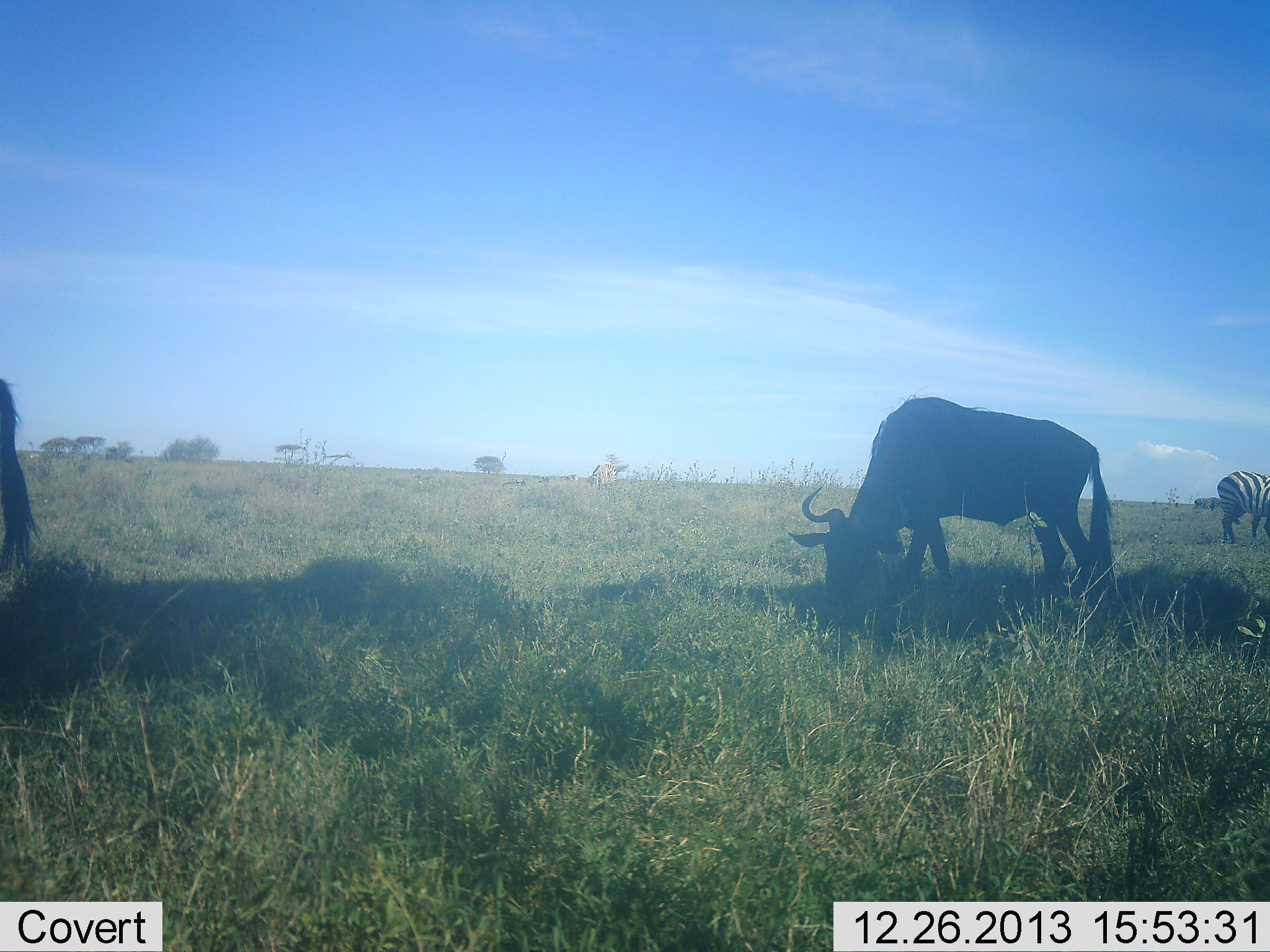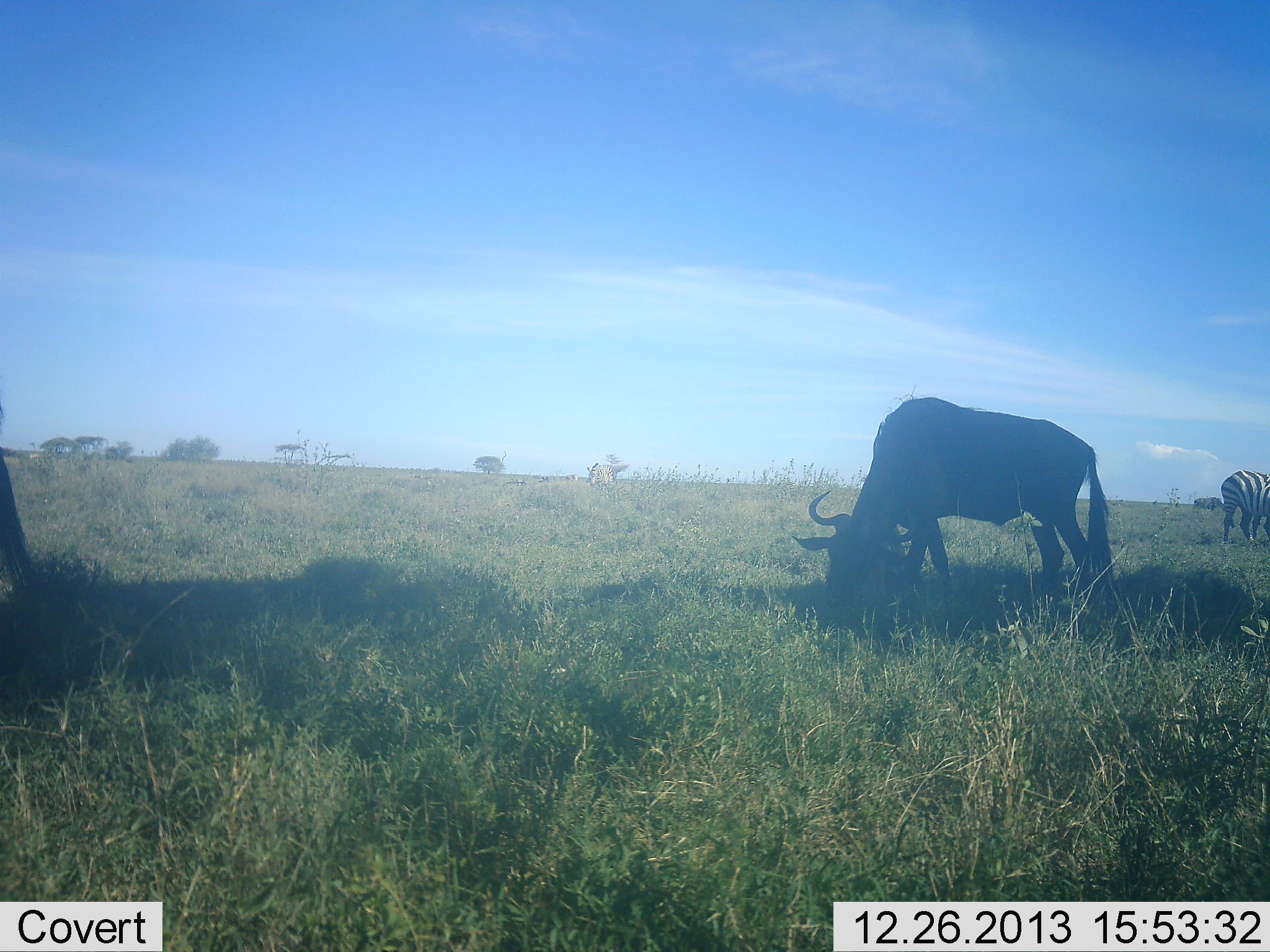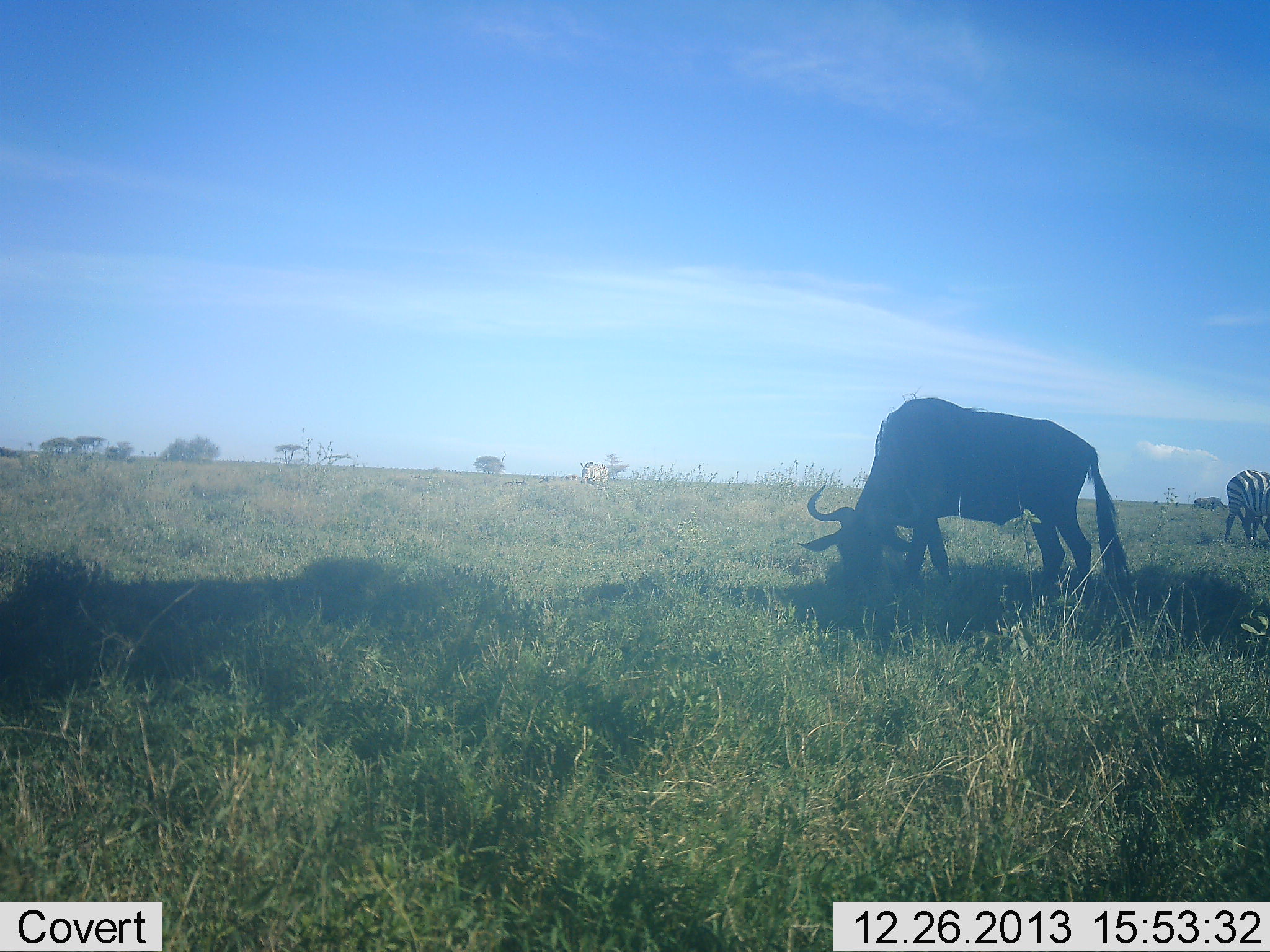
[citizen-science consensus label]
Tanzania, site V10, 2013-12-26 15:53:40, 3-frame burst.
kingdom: Animalia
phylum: Chordata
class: Mammalia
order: Artiodactyla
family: Bovidae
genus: Connochaetes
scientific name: Connochaetes taurinus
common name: blue wildebeest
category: wildebeest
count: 2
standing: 20%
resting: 0%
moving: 0%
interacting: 0%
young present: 0%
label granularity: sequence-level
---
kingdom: Animalia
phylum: Chordata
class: Mammalia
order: Perissodactyla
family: Equidae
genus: Equus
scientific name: Equus quagga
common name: plains zebra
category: zebra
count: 1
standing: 60%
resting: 0%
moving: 10%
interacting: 0%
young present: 0%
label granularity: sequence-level